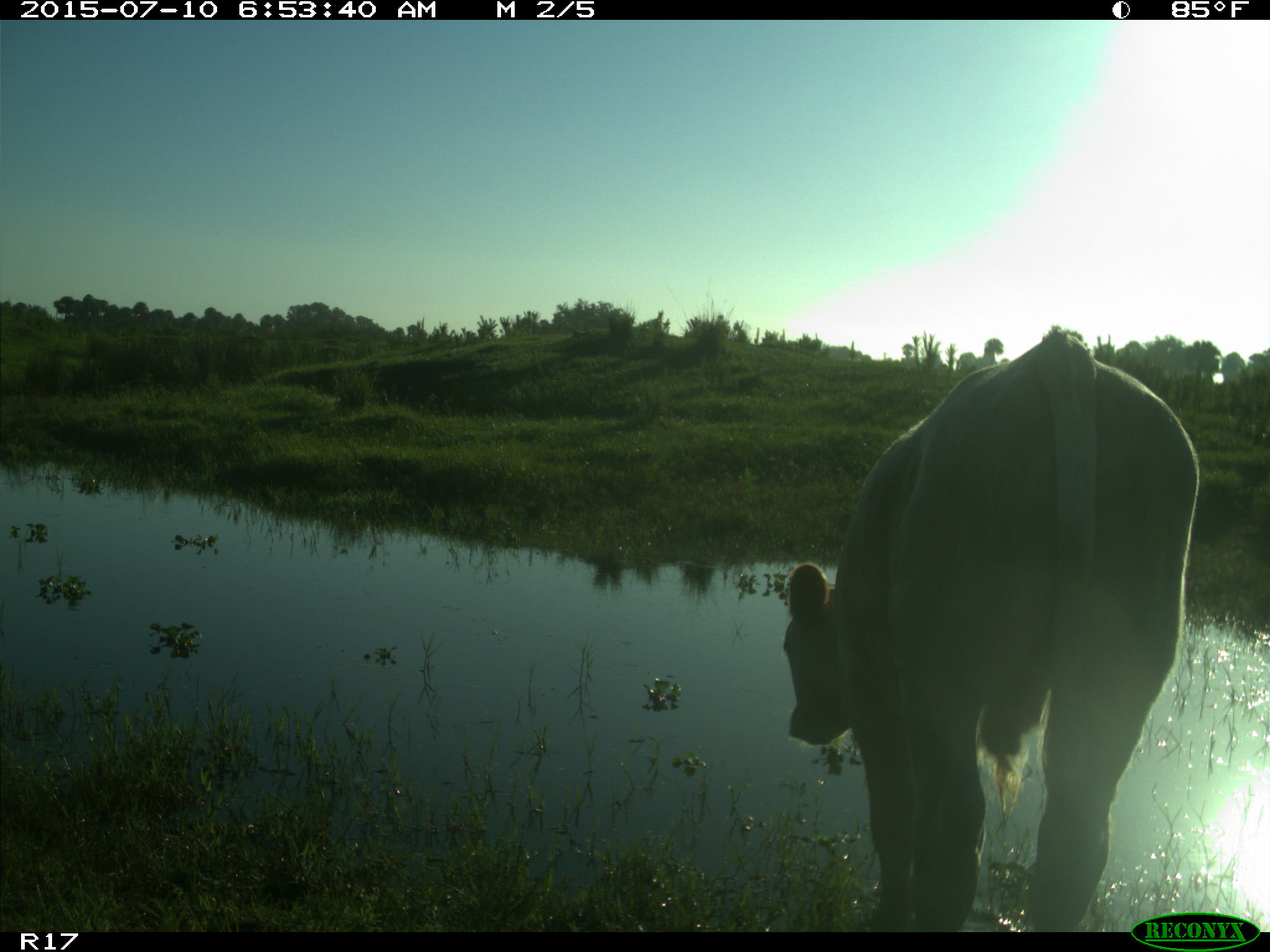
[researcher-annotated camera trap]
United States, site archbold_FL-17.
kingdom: Animalia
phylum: Chordata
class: Mammalia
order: Artiodactyla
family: Bovidae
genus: Bos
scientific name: Bos taurus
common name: domestic cow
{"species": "Bos taurus (domestic cow)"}